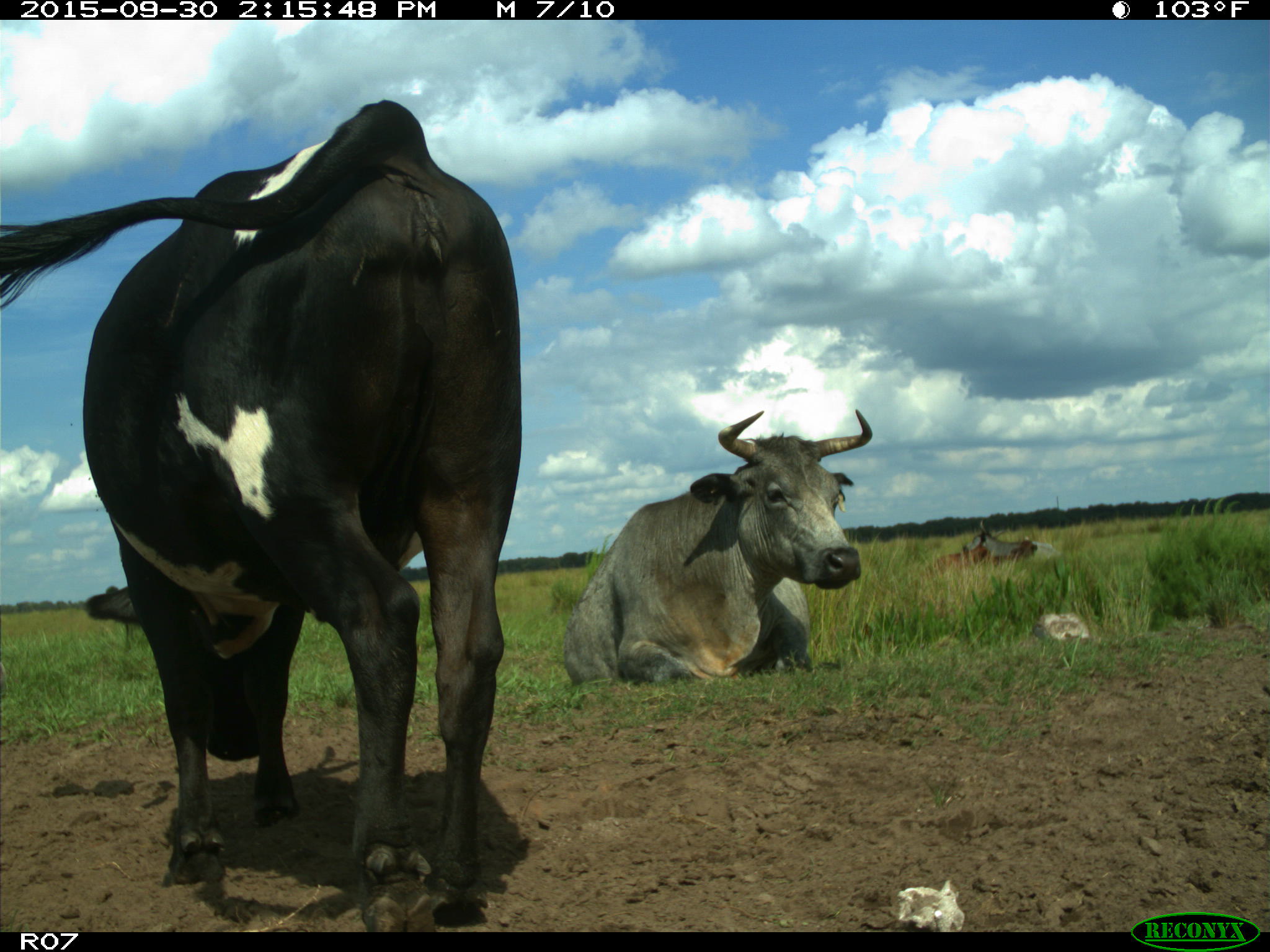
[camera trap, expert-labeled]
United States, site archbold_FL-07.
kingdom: Animalia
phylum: Chordata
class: Mammalia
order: Artiodactyla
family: Bovidae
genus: Bos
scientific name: Bos taurus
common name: domestic cow